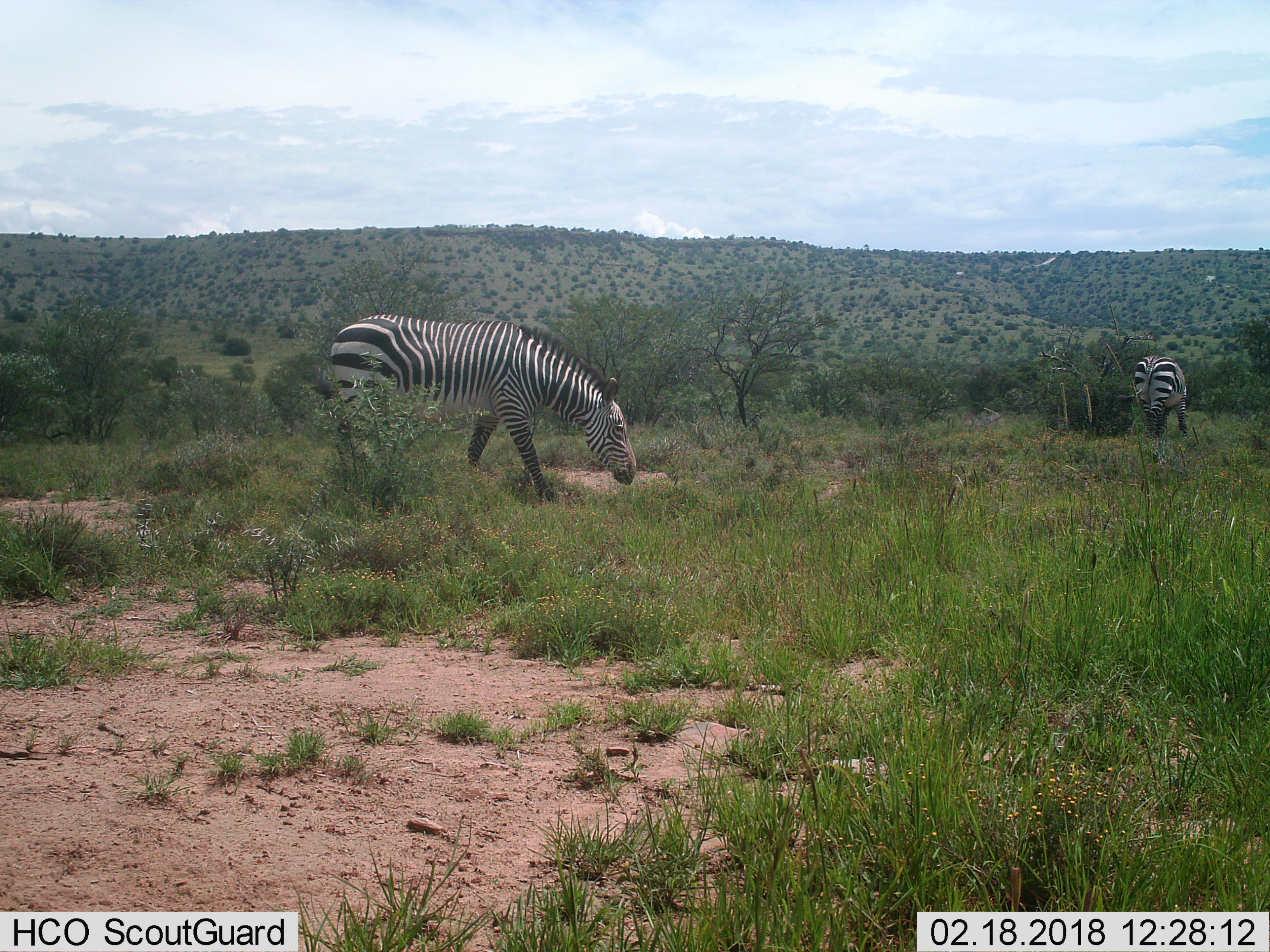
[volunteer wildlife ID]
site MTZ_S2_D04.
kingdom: Animalia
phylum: Chordata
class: Mammalia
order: Perissodactyla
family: Equidae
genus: Equus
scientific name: Equus zebra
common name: mountain zebra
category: zebramountain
Zebramountain (mountain zebra) (Equus zebra), count 2. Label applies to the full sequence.